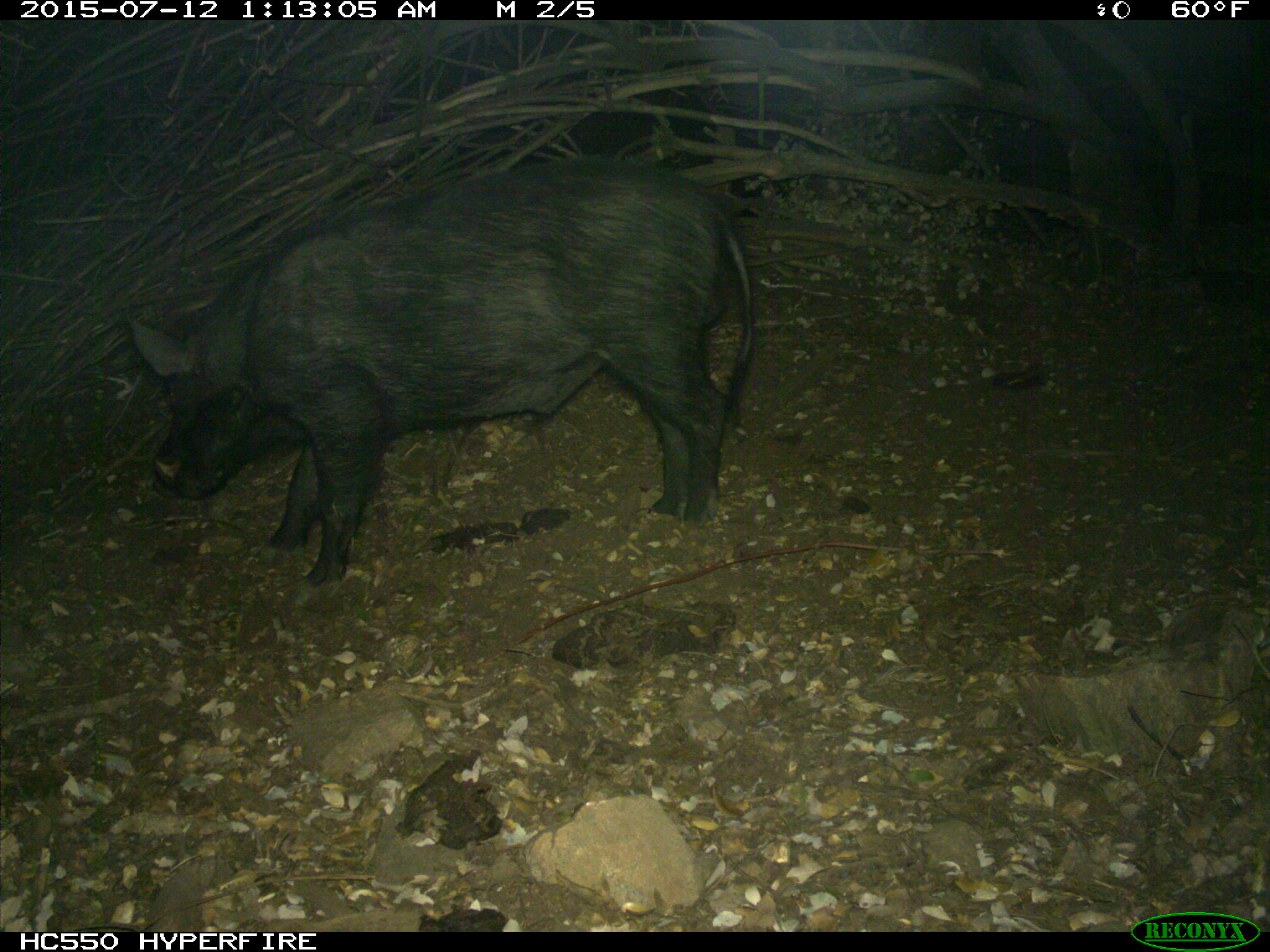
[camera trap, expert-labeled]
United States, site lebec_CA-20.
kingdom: Animalia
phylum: Chordata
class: Mammalia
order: Artiodactyla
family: Suidae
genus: Sus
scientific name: Sus scrofa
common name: wild boar